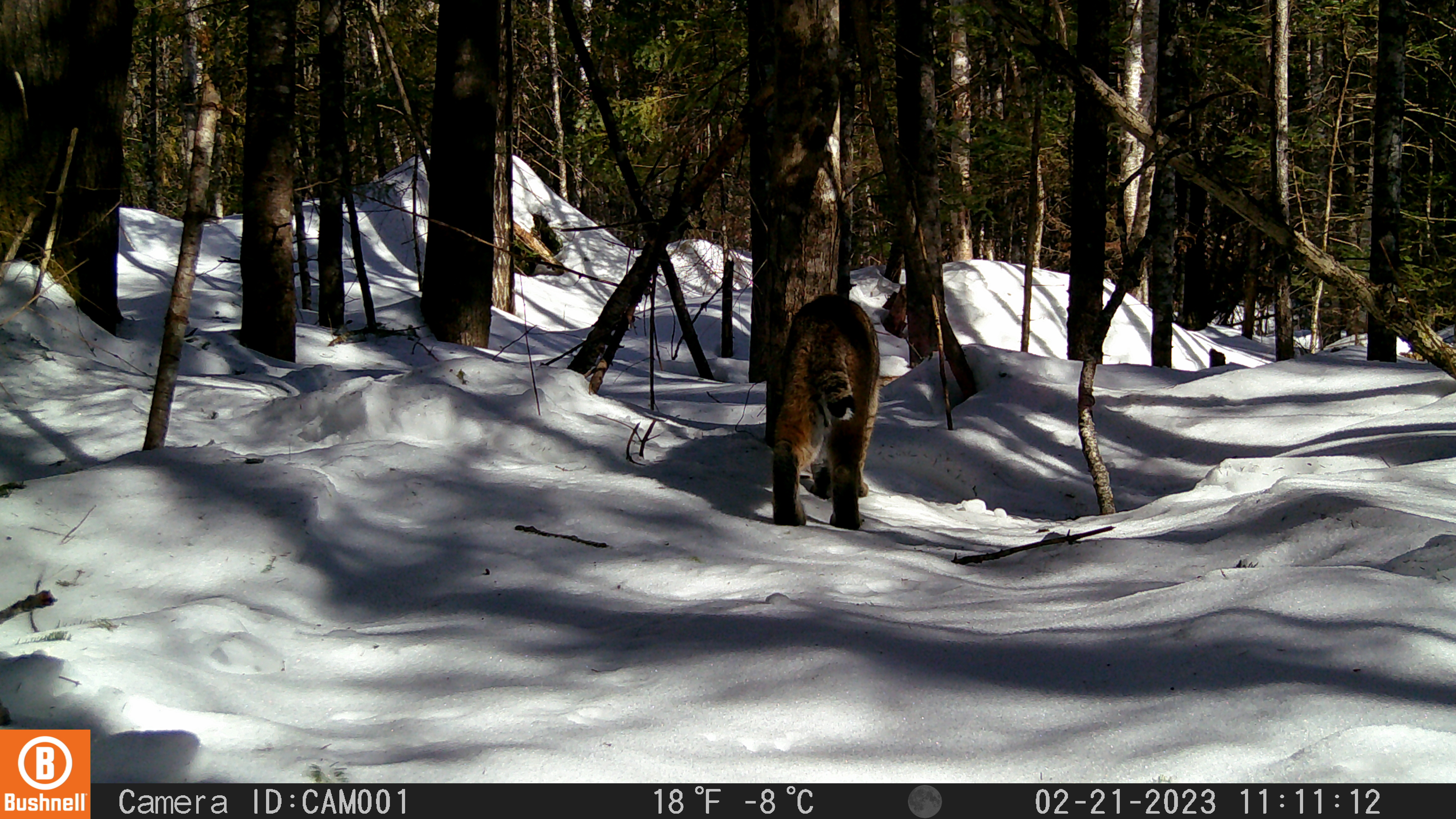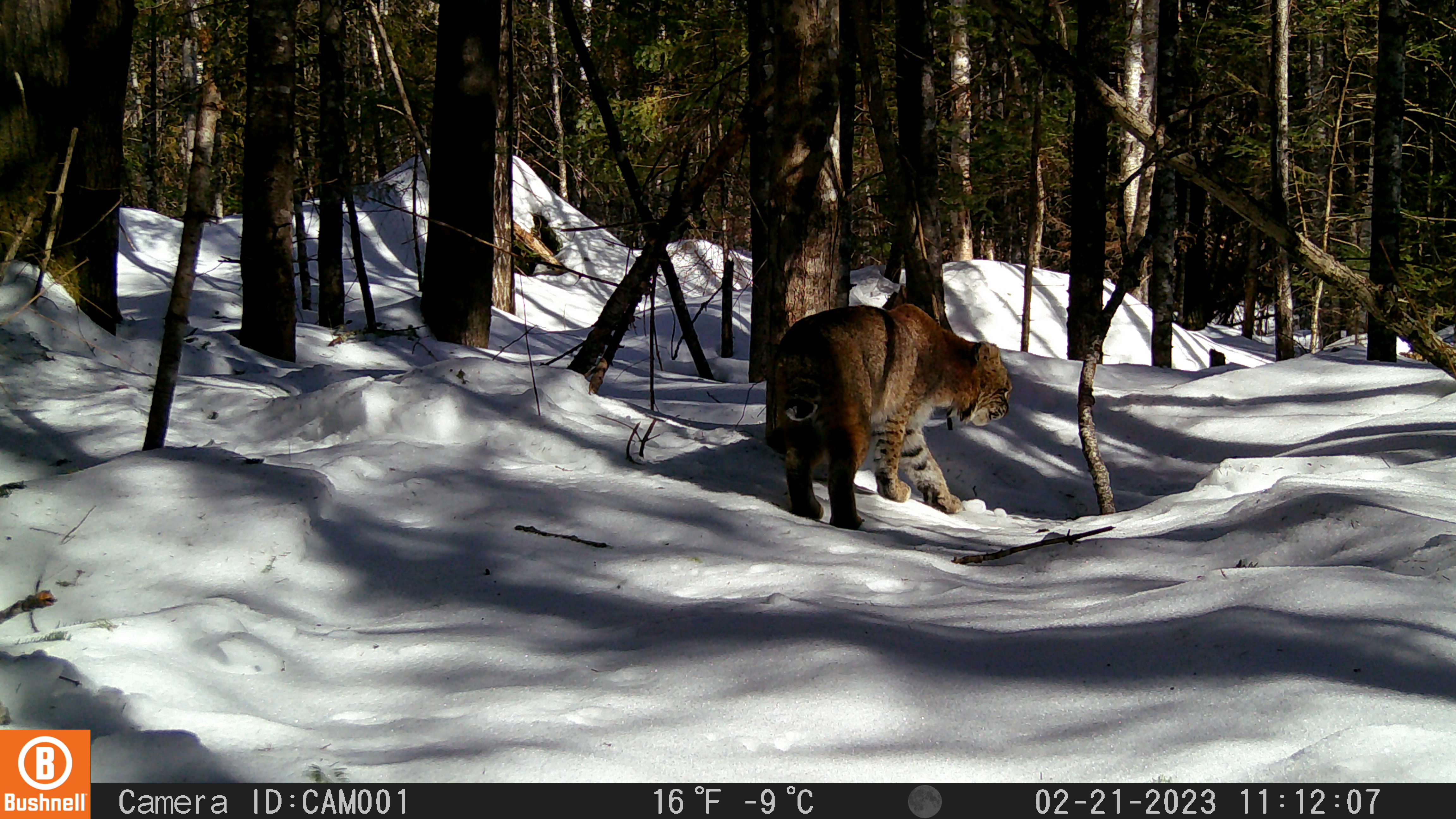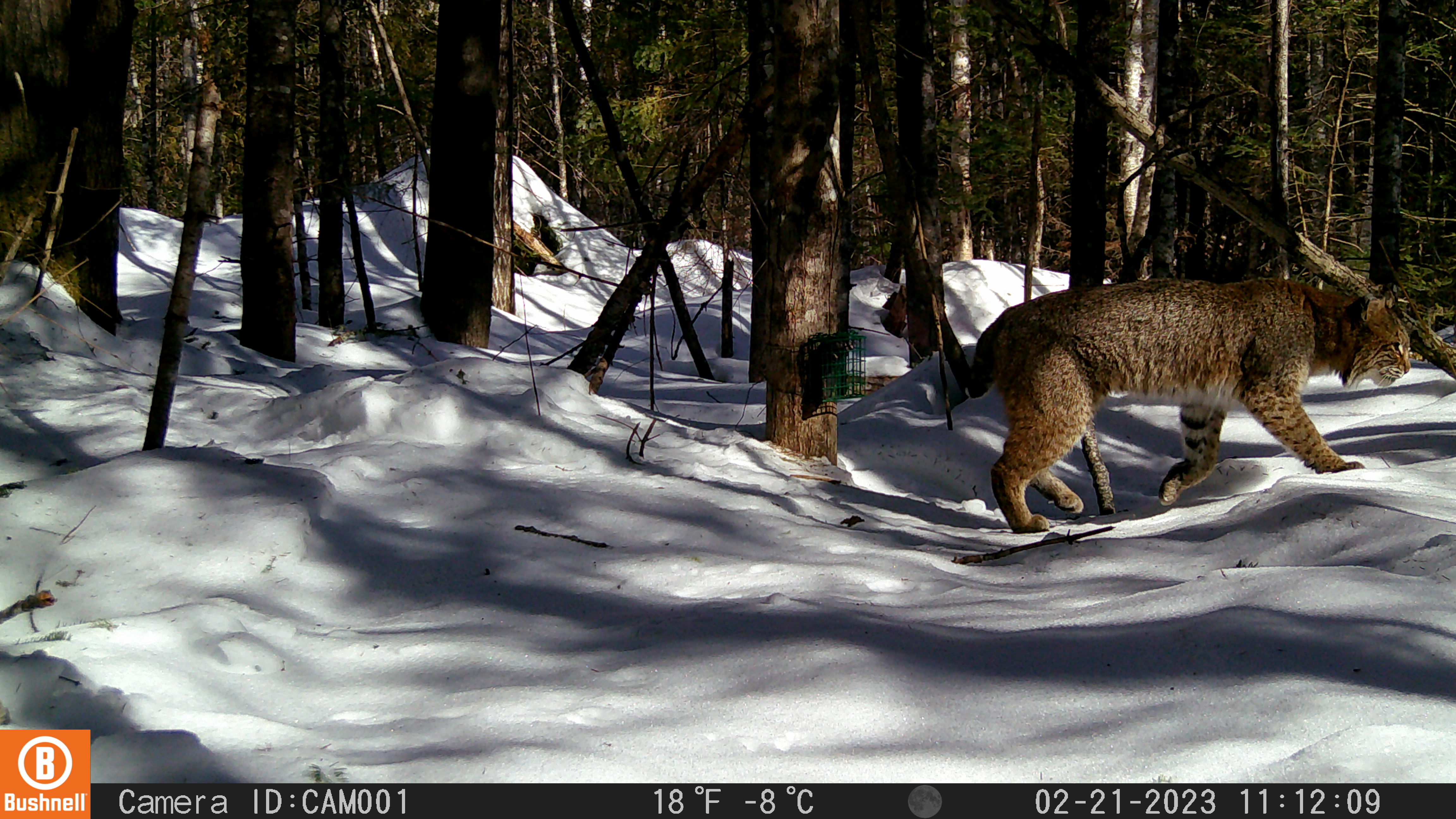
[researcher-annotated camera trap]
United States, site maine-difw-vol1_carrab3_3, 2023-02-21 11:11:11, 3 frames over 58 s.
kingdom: Animalia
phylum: Chordata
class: Mammalia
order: Carnivora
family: Felidae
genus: Lynx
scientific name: Lynx rufus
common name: bobcat